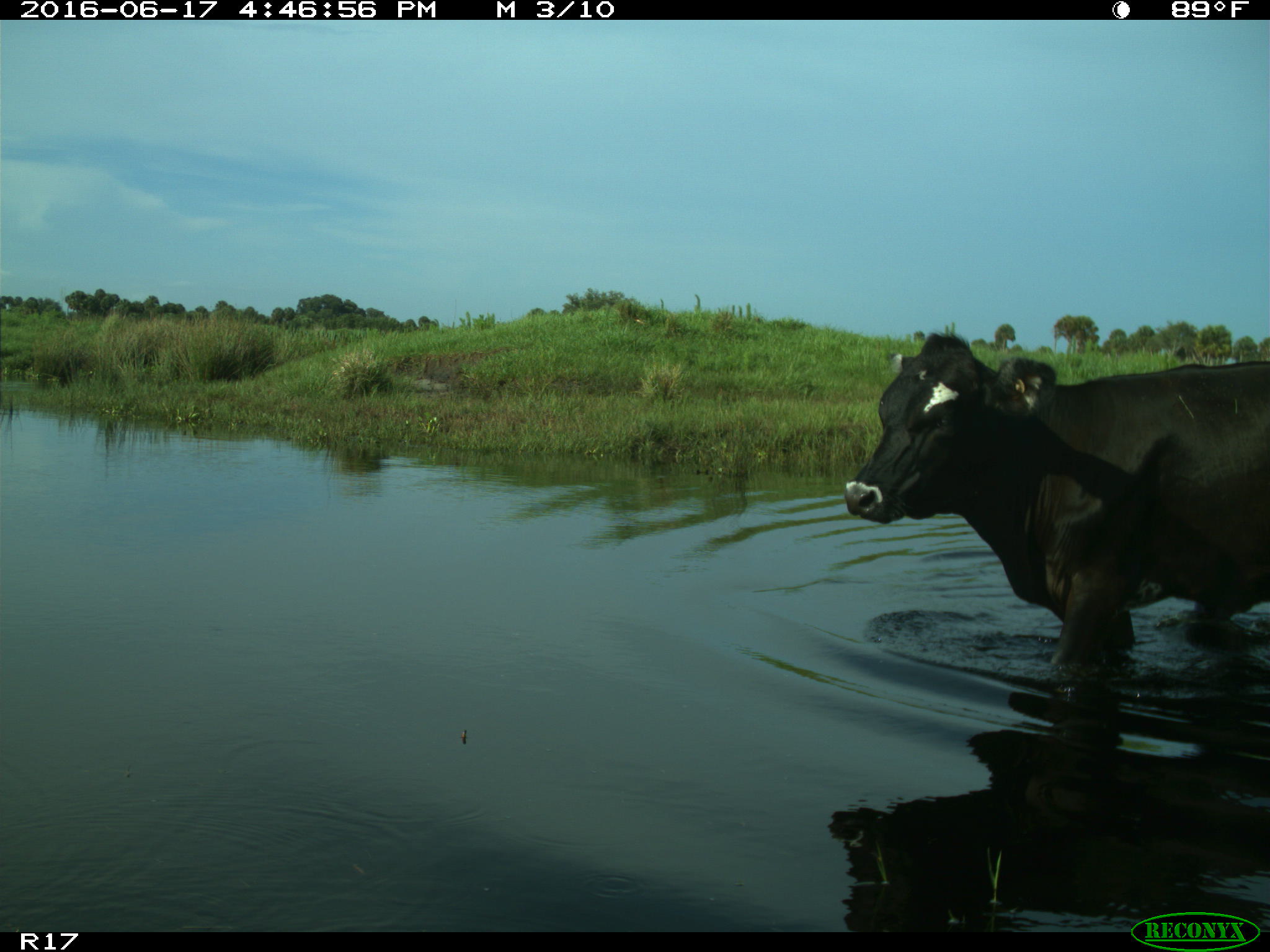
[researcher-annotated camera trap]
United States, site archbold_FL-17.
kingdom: Animalia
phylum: Chordata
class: Mammalia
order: Artiodactyla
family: Bovidae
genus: Bos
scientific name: Bos taurus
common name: domestic cow